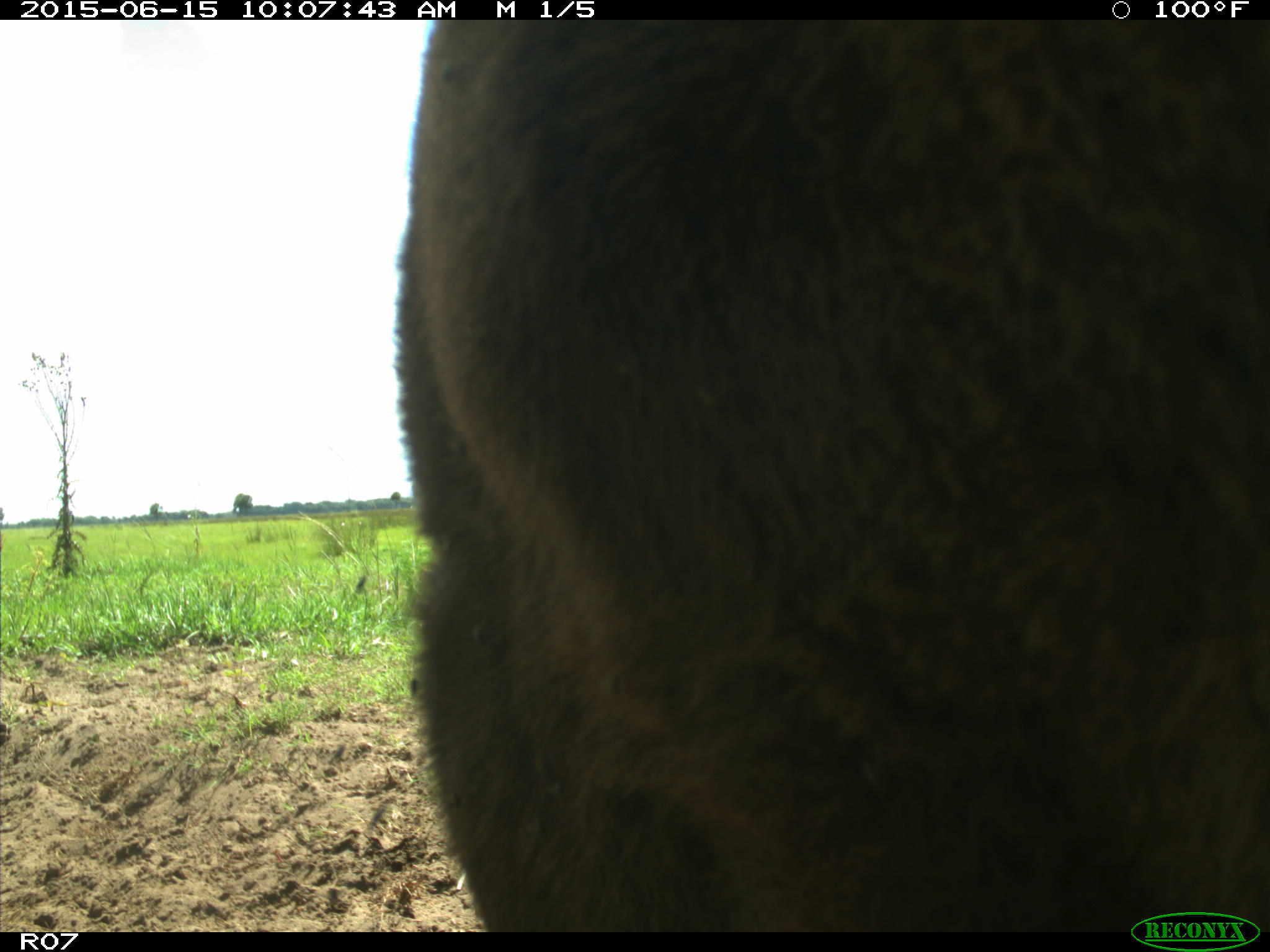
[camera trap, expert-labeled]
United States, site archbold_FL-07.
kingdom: Animalia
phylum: Chordata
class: Mammalia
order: Artiodactyla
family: Bovidae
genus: Bos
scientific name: Bos taurus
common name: domestic cow